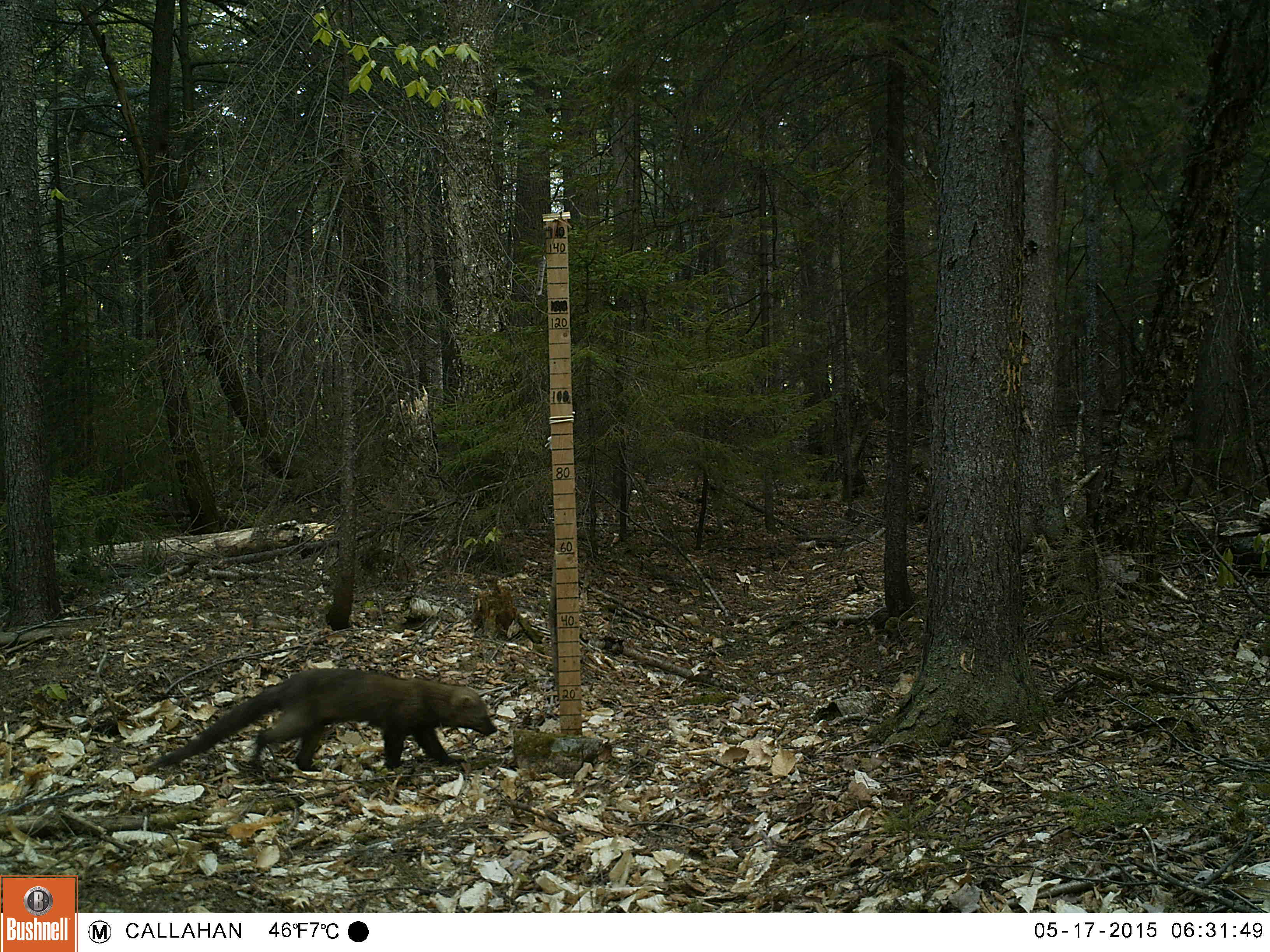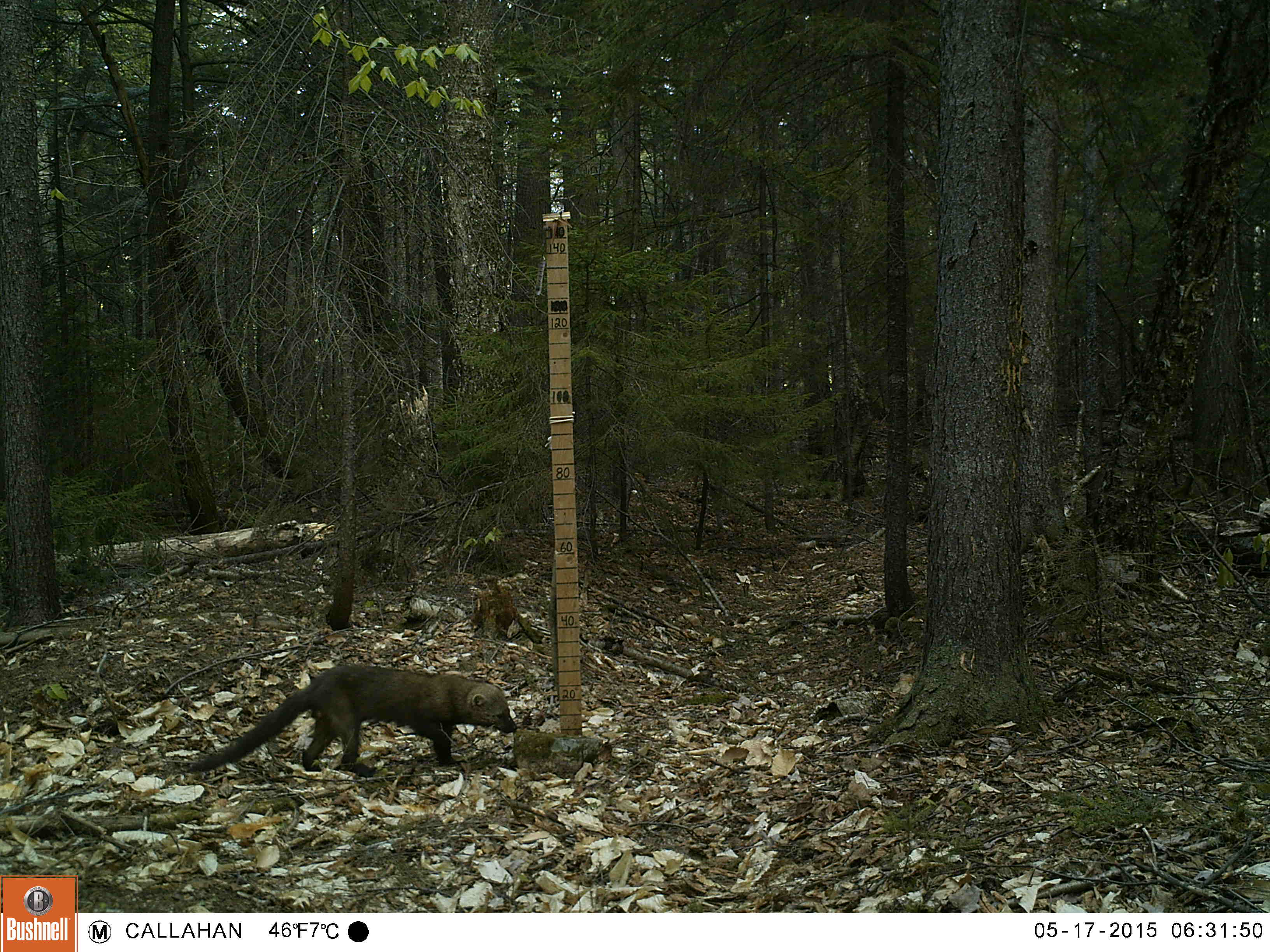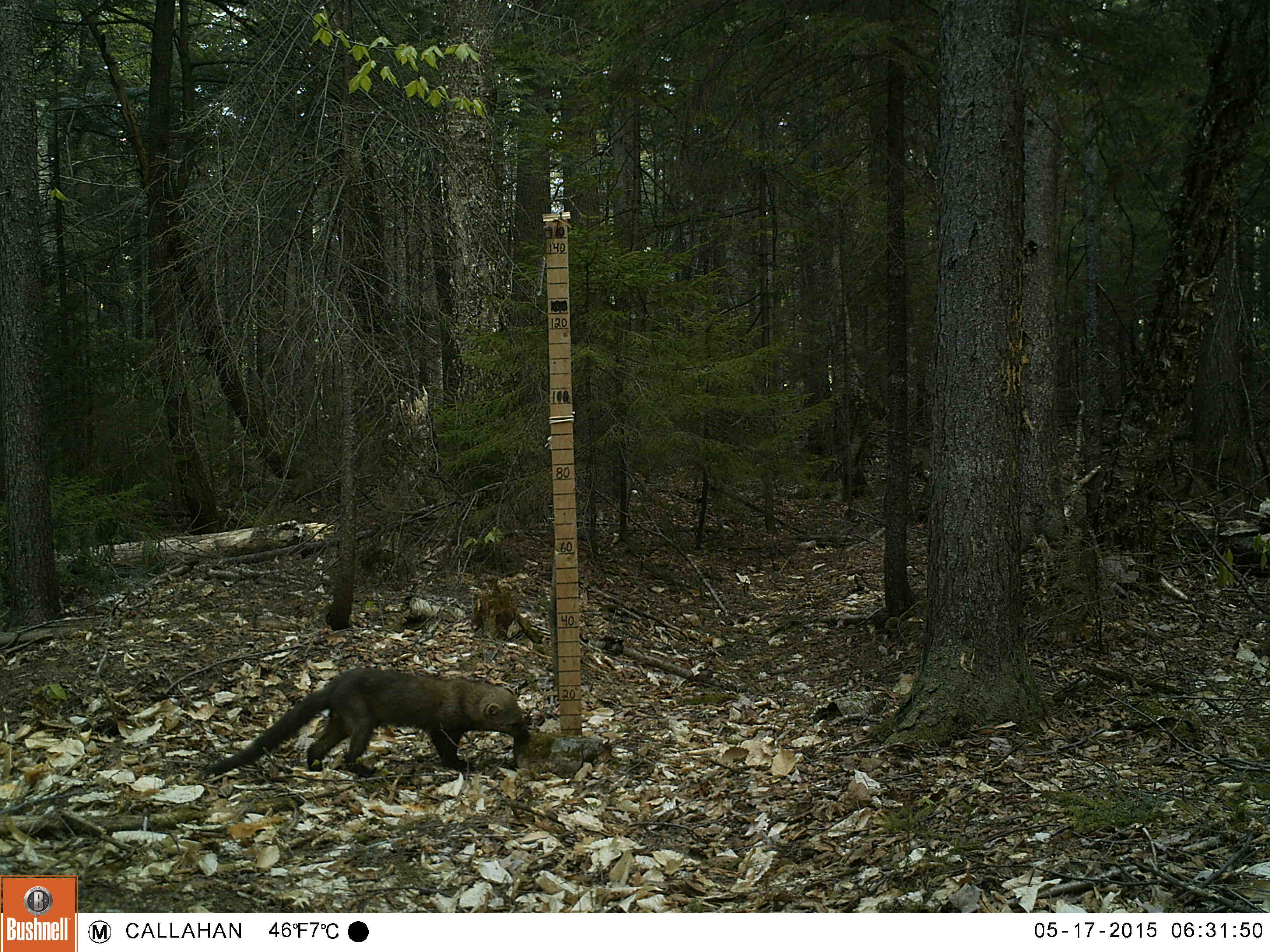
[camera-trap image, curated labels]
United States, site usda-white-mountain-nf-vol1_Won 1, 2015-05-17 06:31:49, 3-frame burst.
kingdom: Animalia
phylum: Chordata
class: Mammalia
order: Carnivora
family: Mustelidae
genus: Pekania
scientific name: Pekania pennanti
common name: fisher